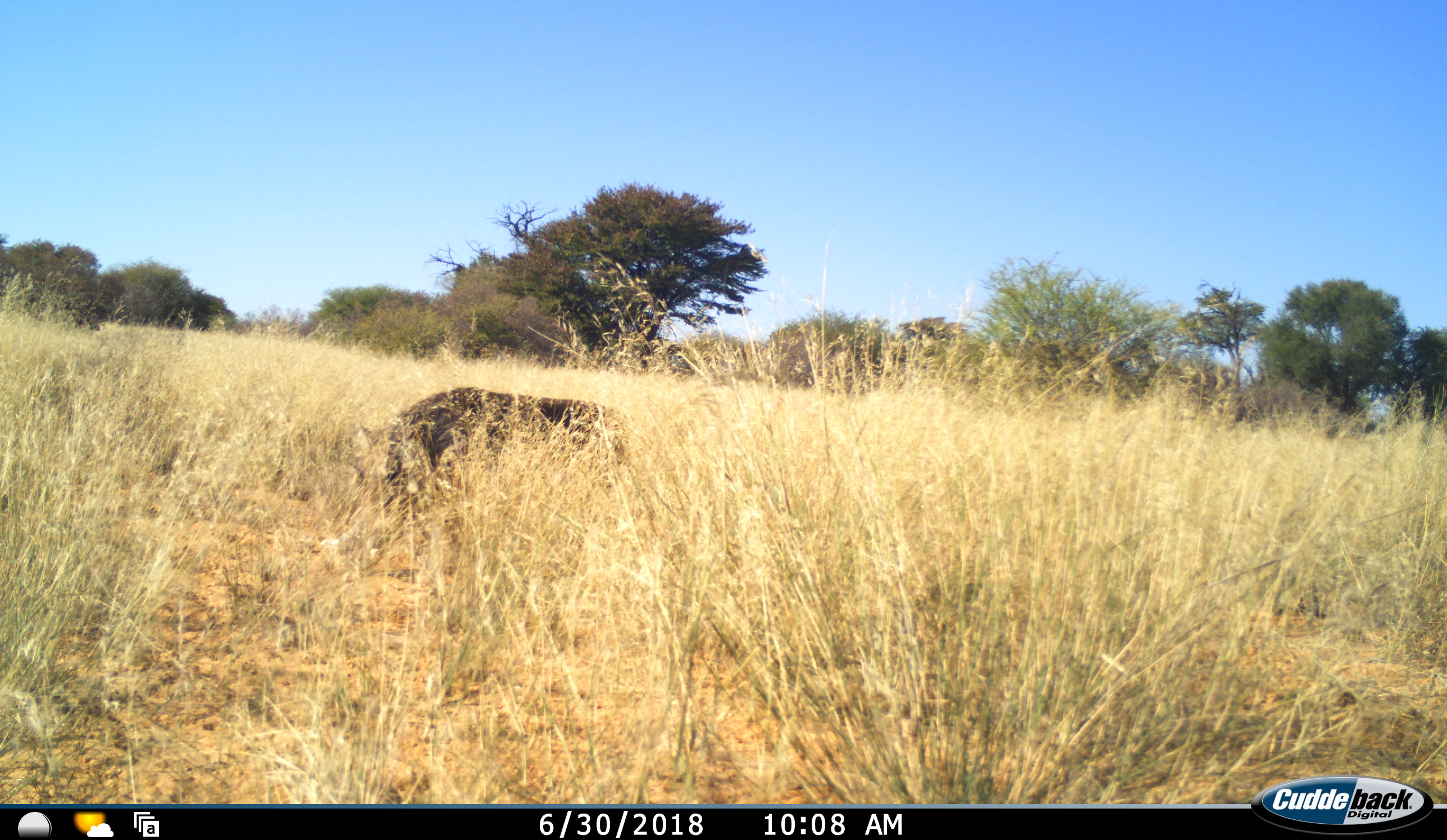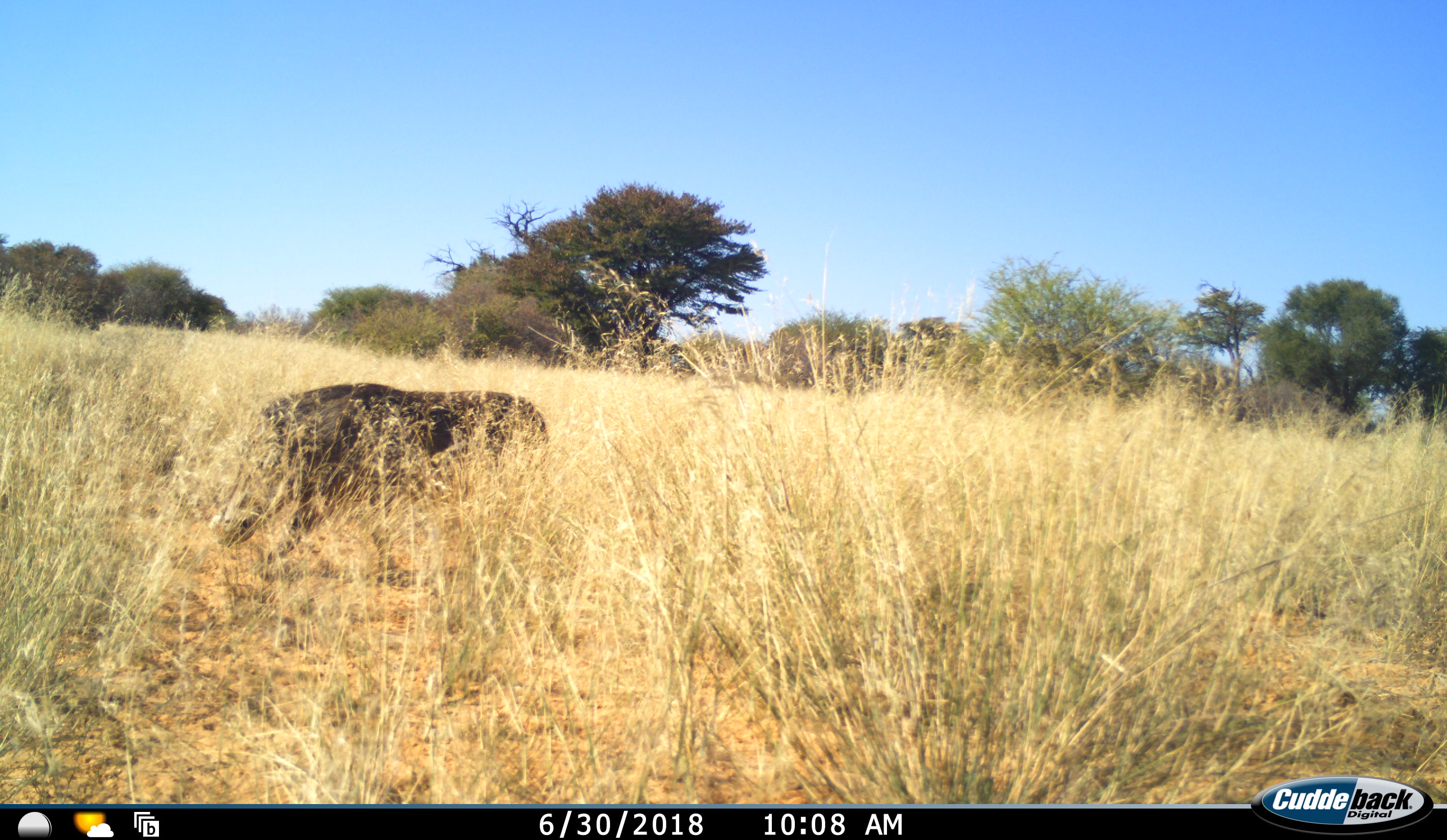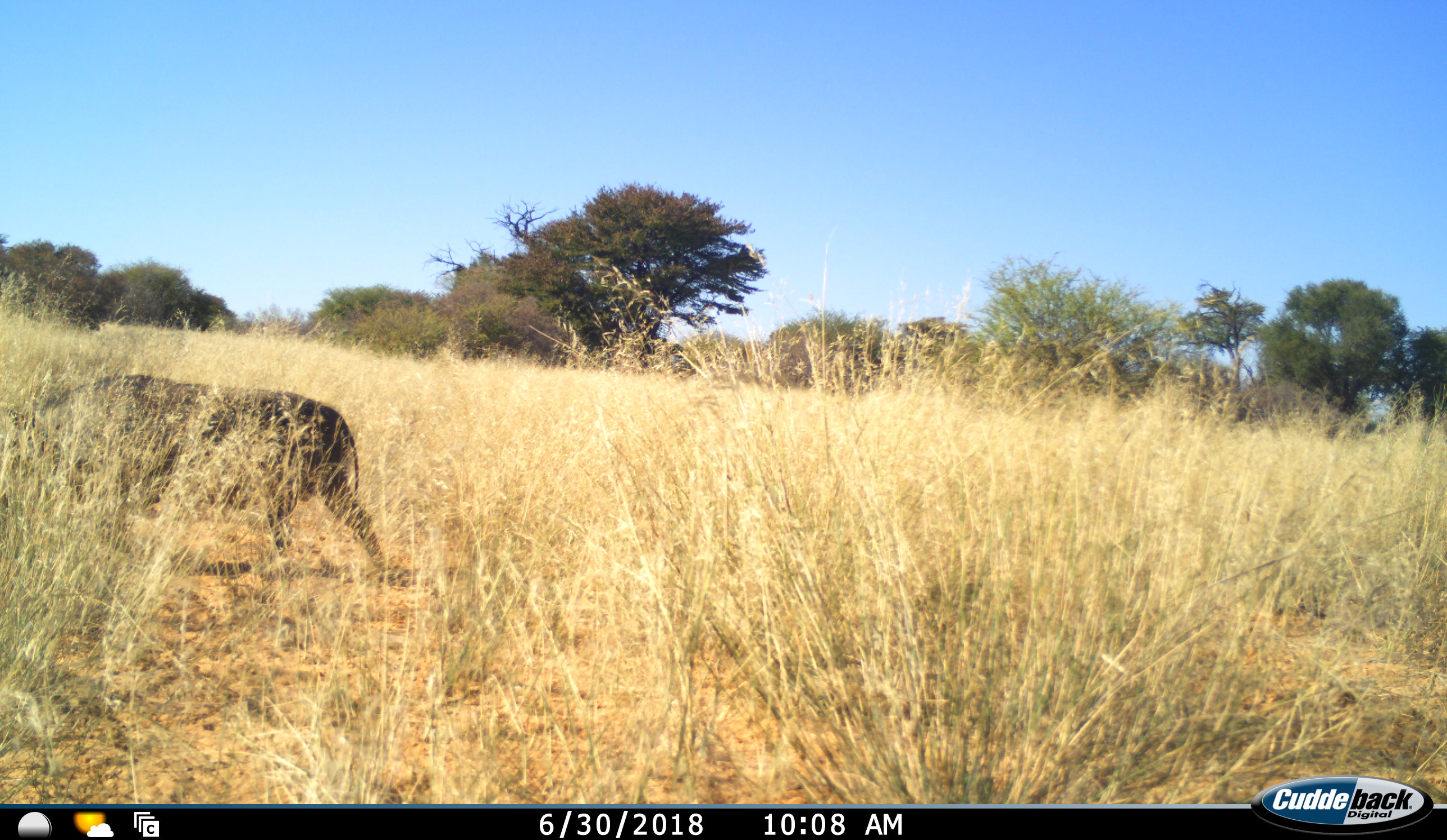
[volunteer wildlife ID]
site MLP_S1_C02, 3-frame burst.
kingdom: Animalia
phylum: Chordata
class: Mammalia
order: Artiodactyla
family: Suidae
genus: Phacochoerus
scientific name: Phacochoerus africanus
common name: warthog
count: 1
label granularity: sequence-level